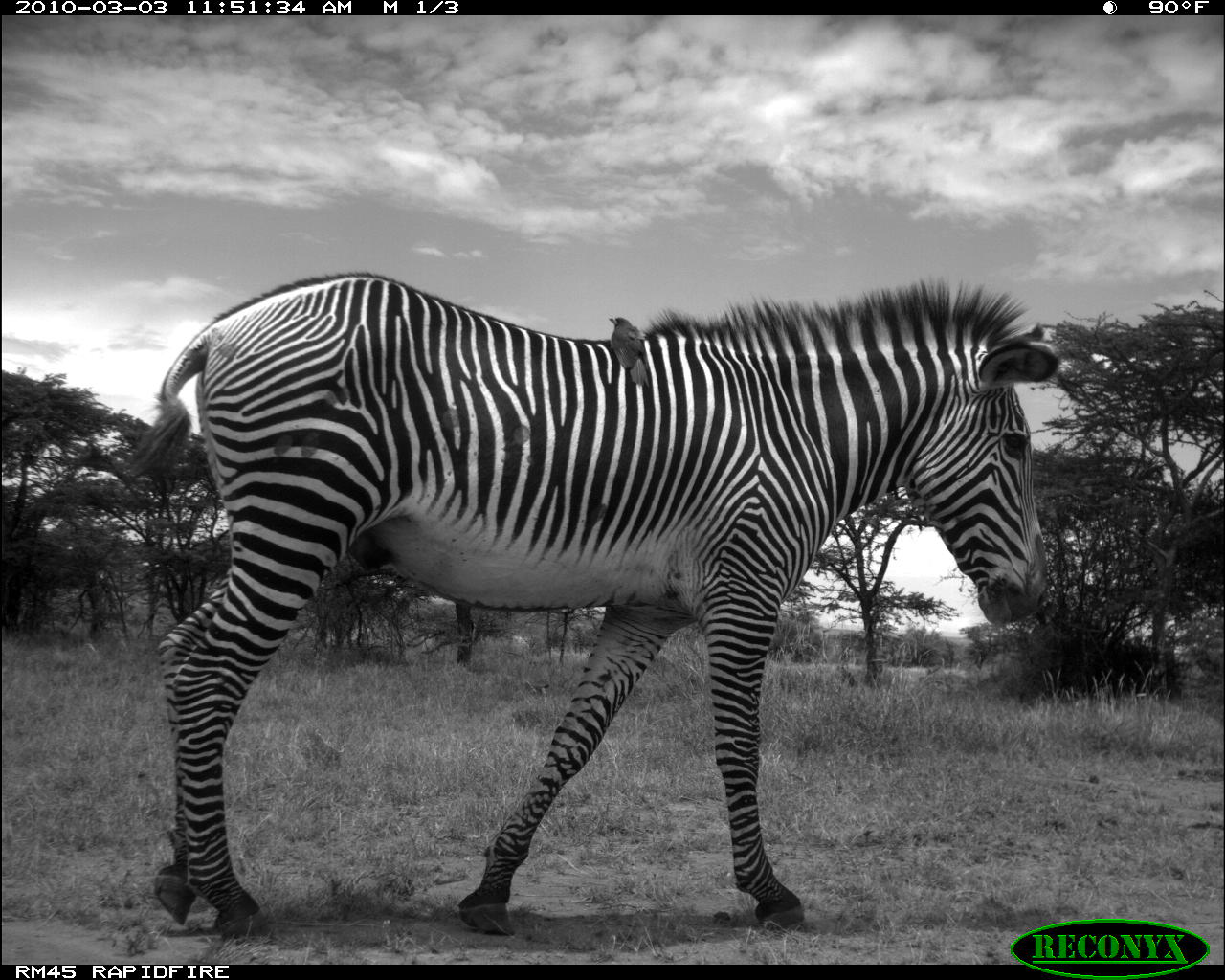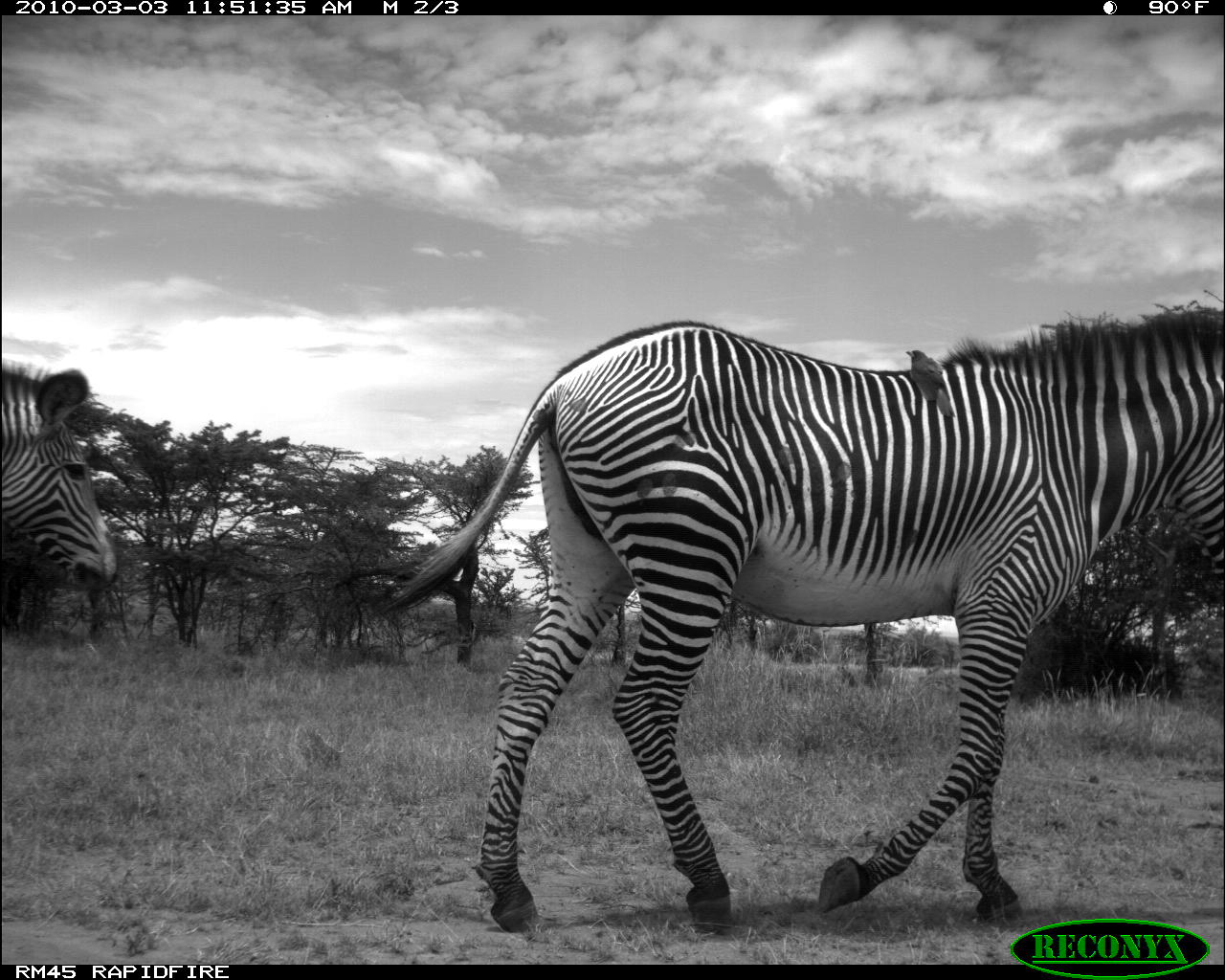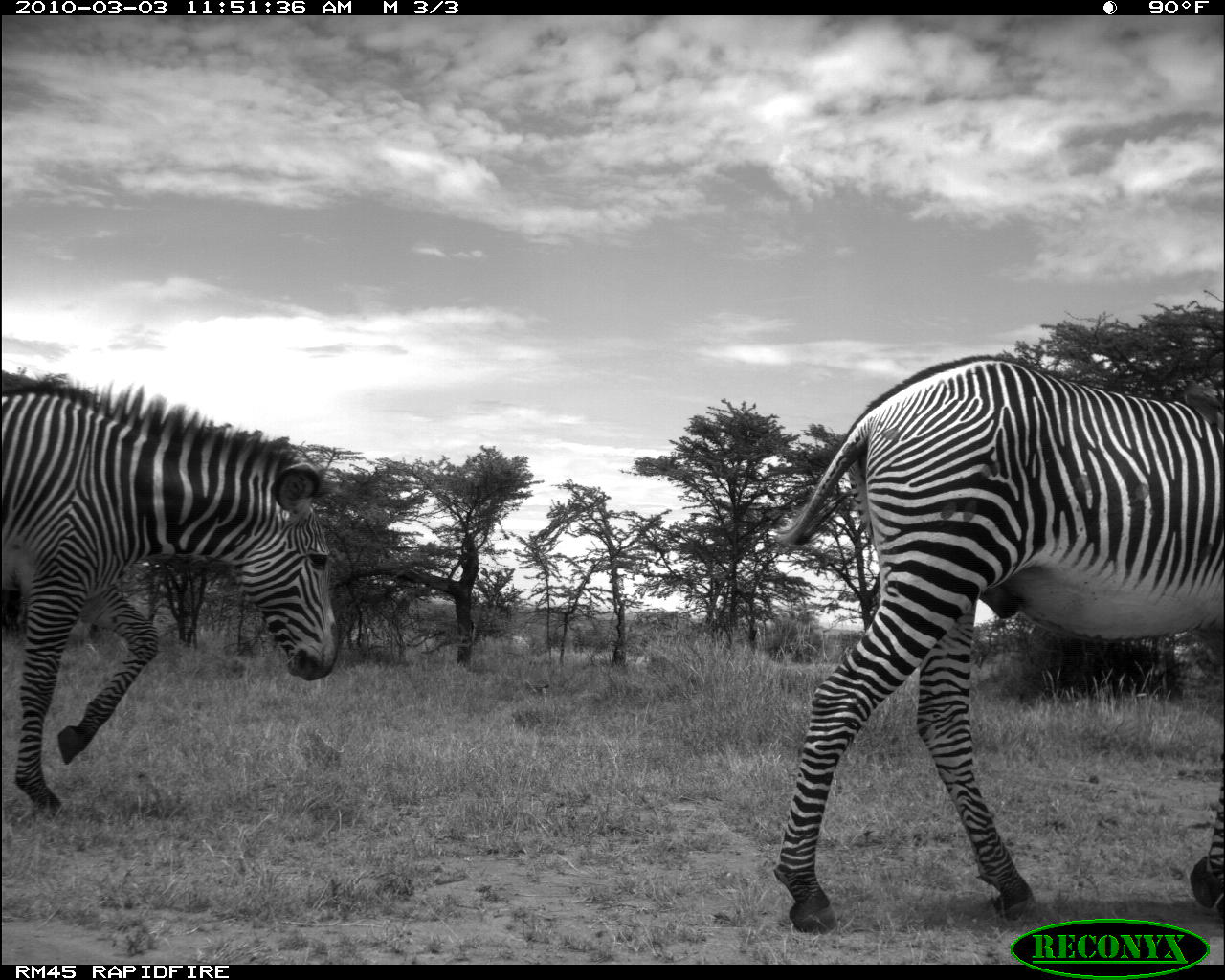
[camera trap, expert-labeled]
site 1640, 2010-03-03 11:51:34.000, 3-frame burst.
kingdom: Animalia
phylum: Chordata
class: Mammalia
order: Perissodactyla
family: Equidae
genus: Equus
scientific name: Equus grevyi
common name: grévy's zebra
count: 1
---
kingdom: Animalia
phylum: Chordata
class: Mammalia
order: Artiodactyla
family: Giraffidae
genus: Giraffa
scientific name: Giraffa camelopardalis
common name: giraffe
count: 2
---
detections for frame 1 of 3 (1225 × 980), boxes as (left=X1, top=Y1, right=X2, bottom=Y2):
equus grevyi: (left=121, top=270, right=1059, bottom=938); (left=607, top=316, right=651, bottom=388)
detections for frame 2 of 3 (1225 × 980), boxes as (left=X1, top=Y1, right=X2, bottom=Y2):
equus grevyi: (left=364, top=304, right=1225, bottom=935); (left=1, top=363, right=118, bottom=592); (left=904, top=349, right=955, bottom=417)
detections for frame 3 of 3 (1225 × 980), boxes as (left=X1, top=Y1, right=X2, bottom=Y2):
giraffa camelopardalis: (left=769, top=352, right=1225, bottom=934); (left=0, top=367, right=340, bottom=820); (left=1177, top=374, right=1223, bottom=430)